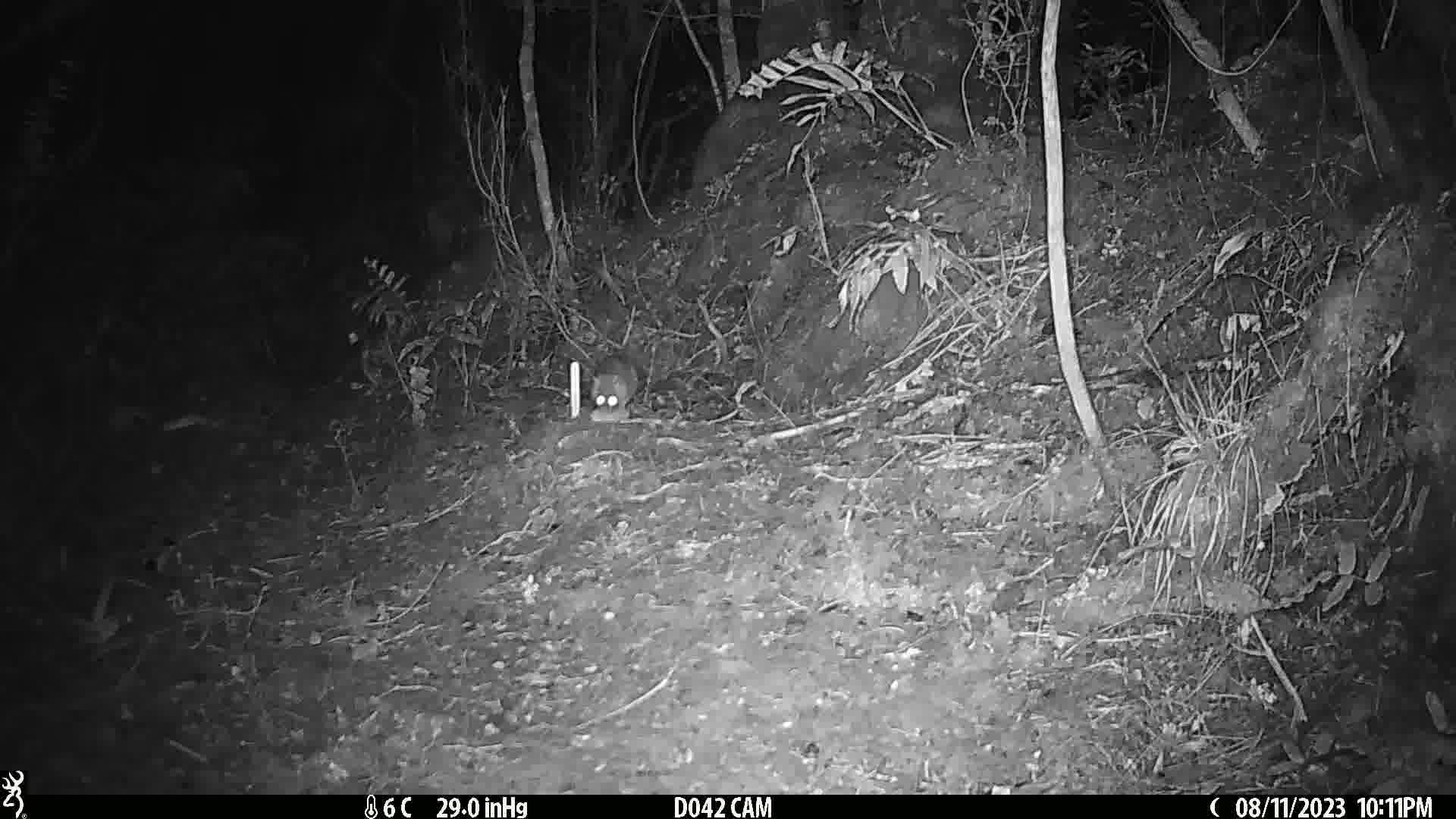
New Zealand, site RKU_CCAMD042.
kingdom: Animalia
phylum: Chordata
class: Mammalia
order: Rodentia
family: Muridae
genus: Rattus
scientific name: Rattus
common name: rat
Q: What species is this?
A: Rat (Rattus).